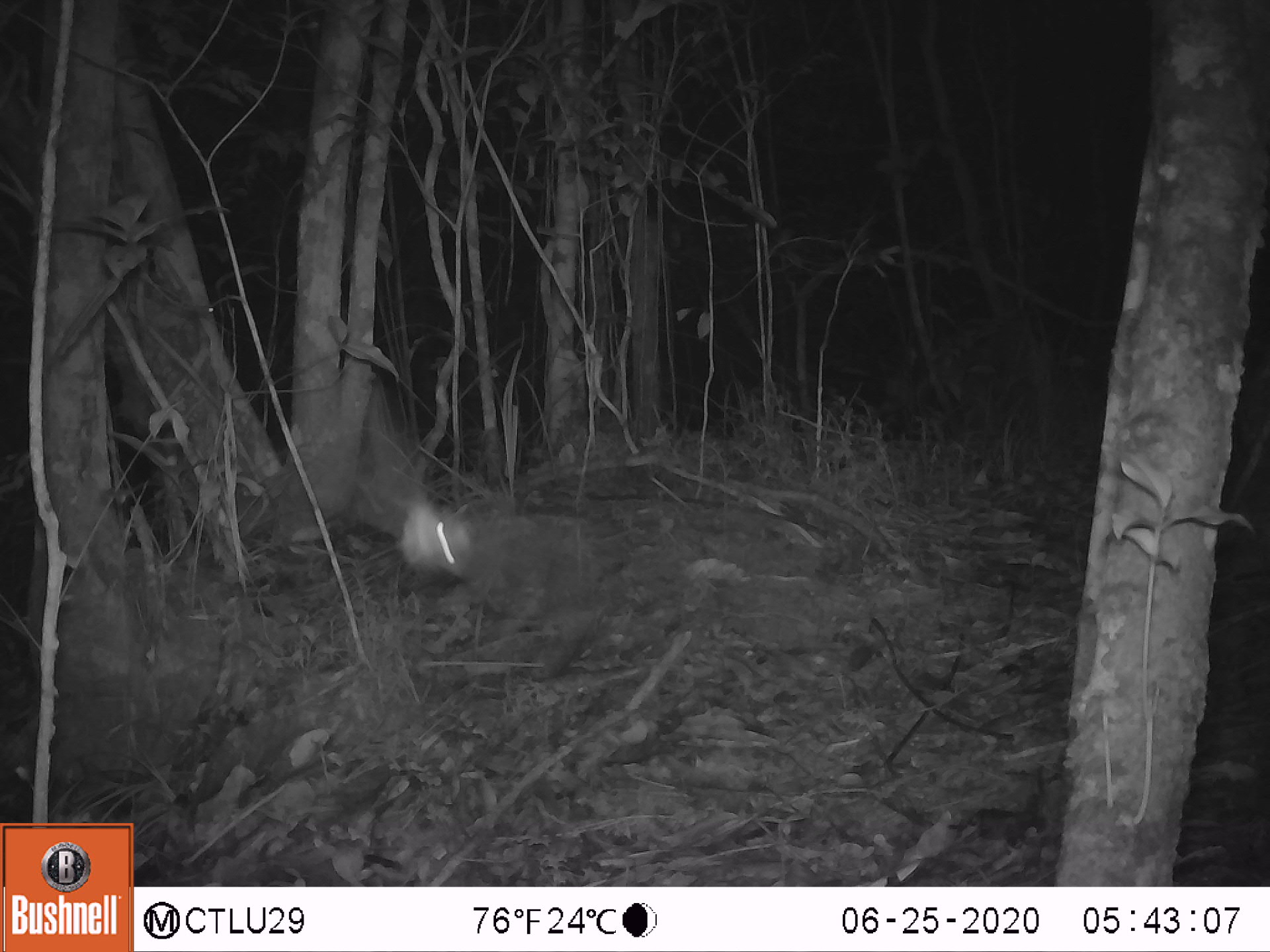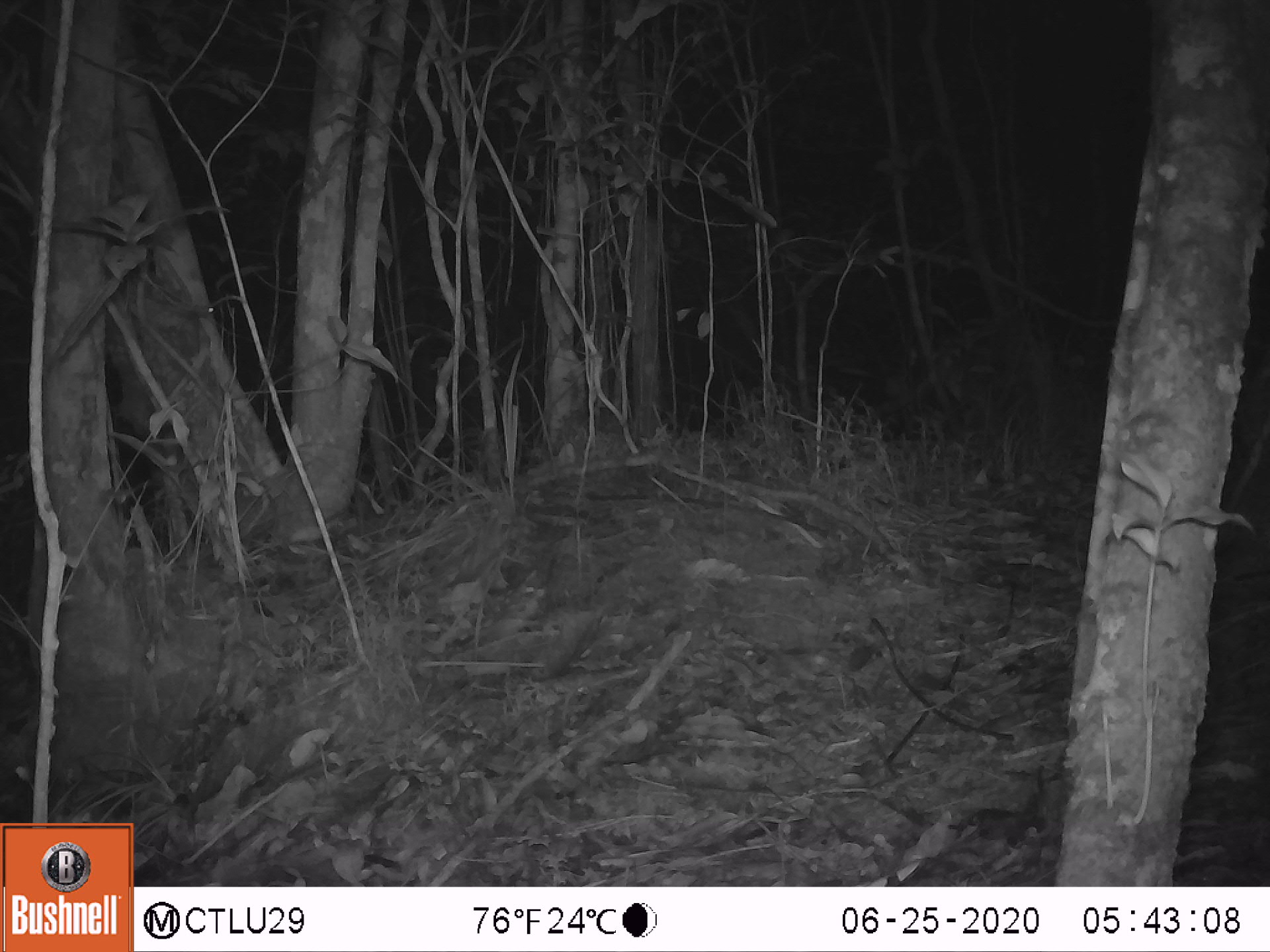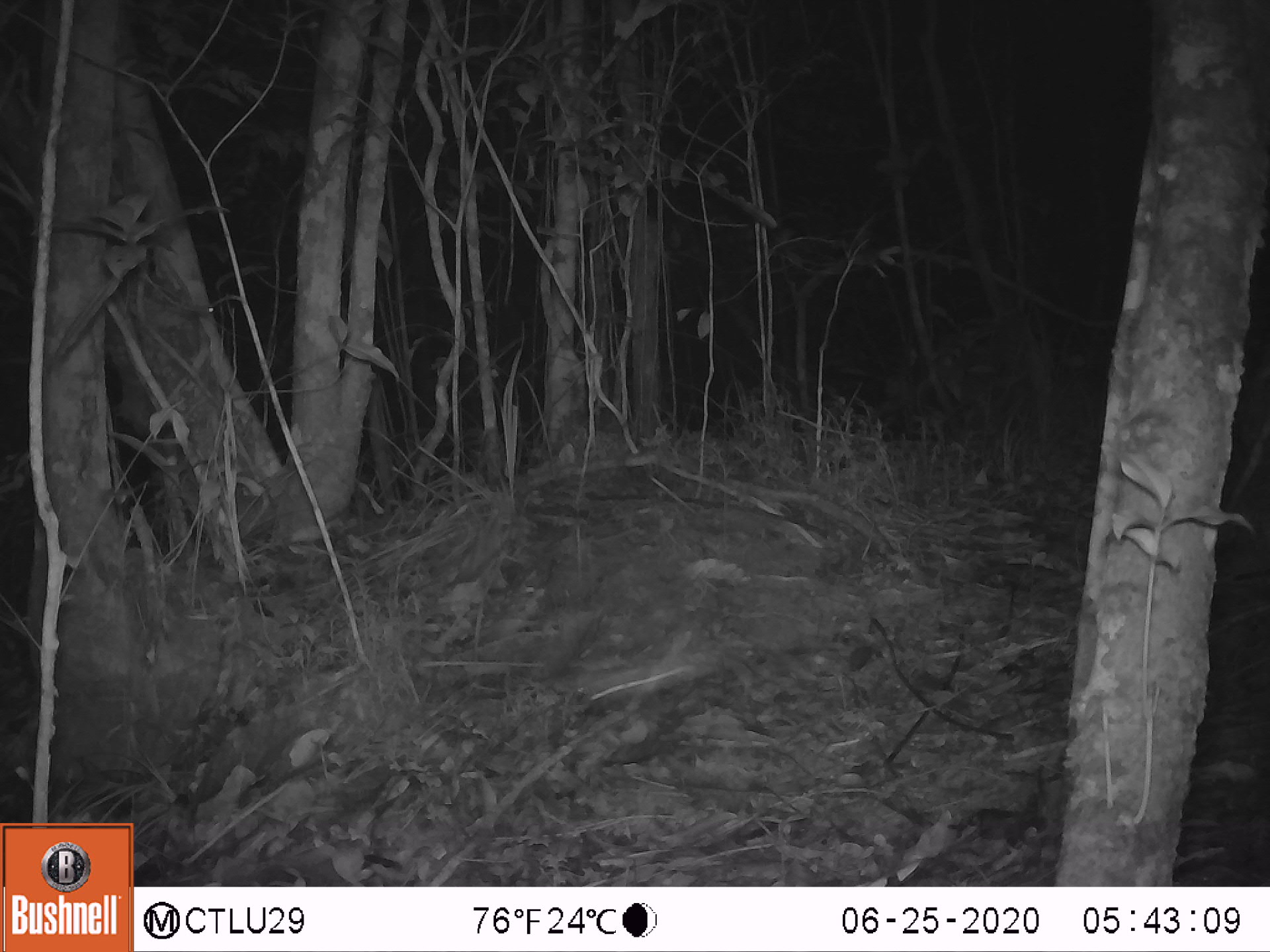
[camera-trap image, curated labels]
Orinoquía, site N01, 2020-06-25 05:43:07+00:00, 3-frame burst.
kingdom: Animalia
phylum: Chordata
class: Mammalia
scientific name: Mammalia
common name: mammal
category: unknown mammal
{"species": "unknown mammal (mammal) (Mammalia)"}